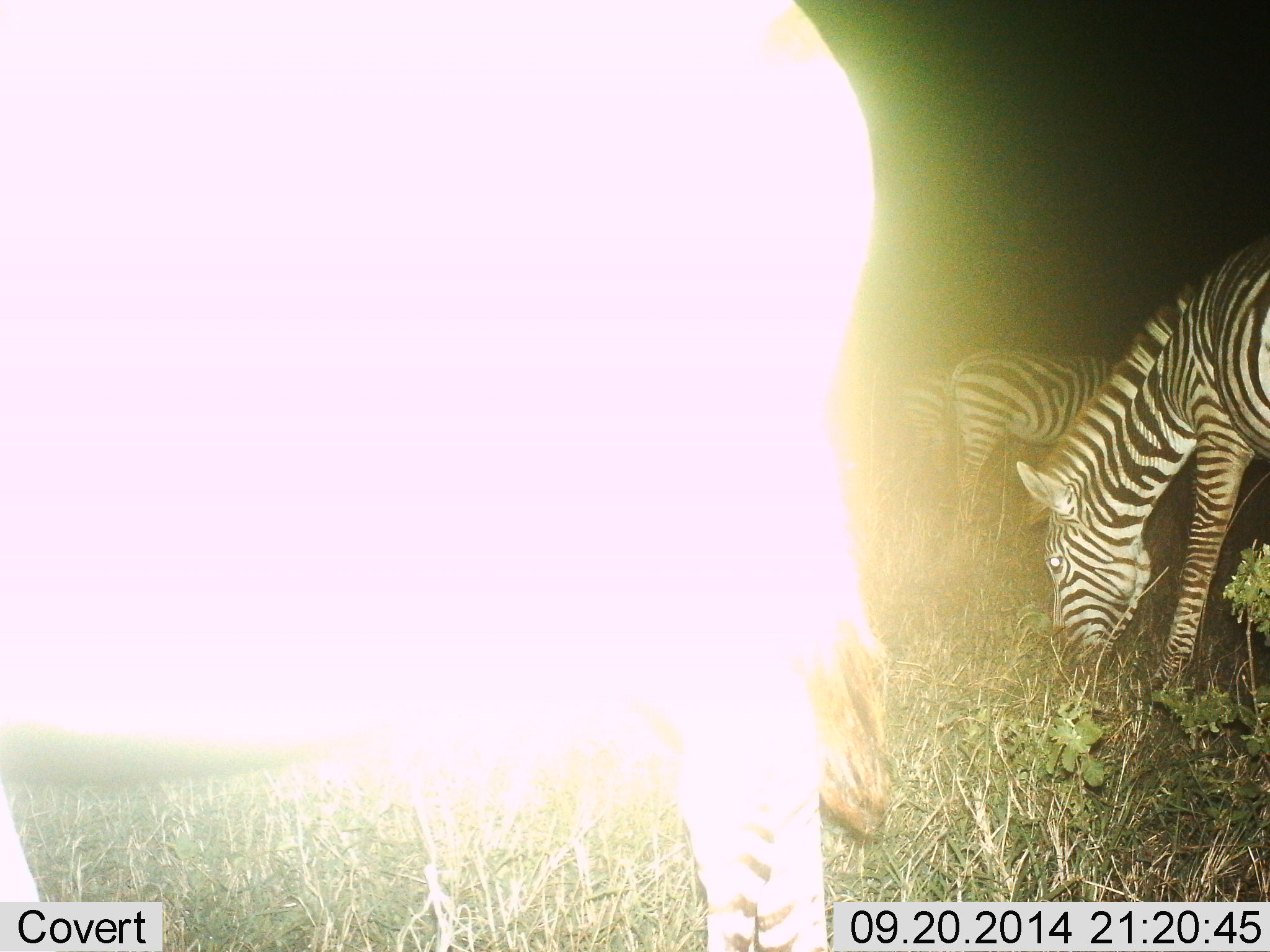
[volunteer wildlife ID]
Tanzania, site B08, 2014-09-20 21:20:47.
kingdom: Animalia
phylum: Chordata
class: Mammalia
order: Perissodactyla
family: Equidae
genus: Equus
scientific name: Equus quagga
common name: plains zebra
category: zebra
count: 4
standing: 50%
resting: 0%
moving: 0%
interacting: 0%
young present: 0%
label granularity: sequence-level